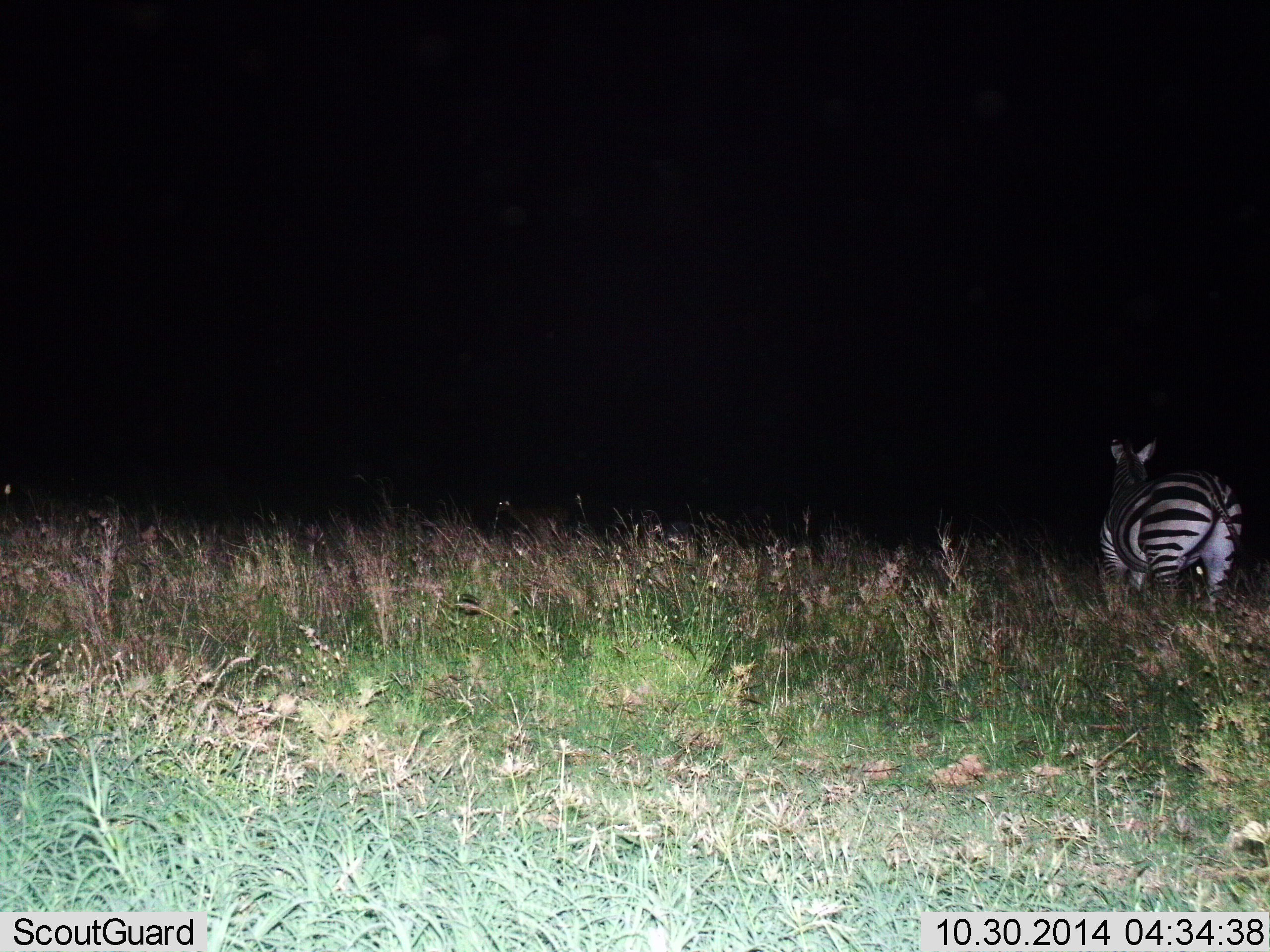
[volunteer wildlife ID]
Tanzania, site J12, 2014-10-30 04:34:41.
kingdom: Animalia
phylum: Chordata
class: Mammalia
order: Perissodactyla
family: Equidae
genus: Equus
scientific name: Equus quagga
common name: plains zebra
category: zebra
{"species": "zebra (plains zebra) (Equus quagga)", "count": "1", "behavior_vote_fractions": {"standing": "90%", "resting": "0%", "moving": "10%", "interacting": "0%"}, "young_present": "0%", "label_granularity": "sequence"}